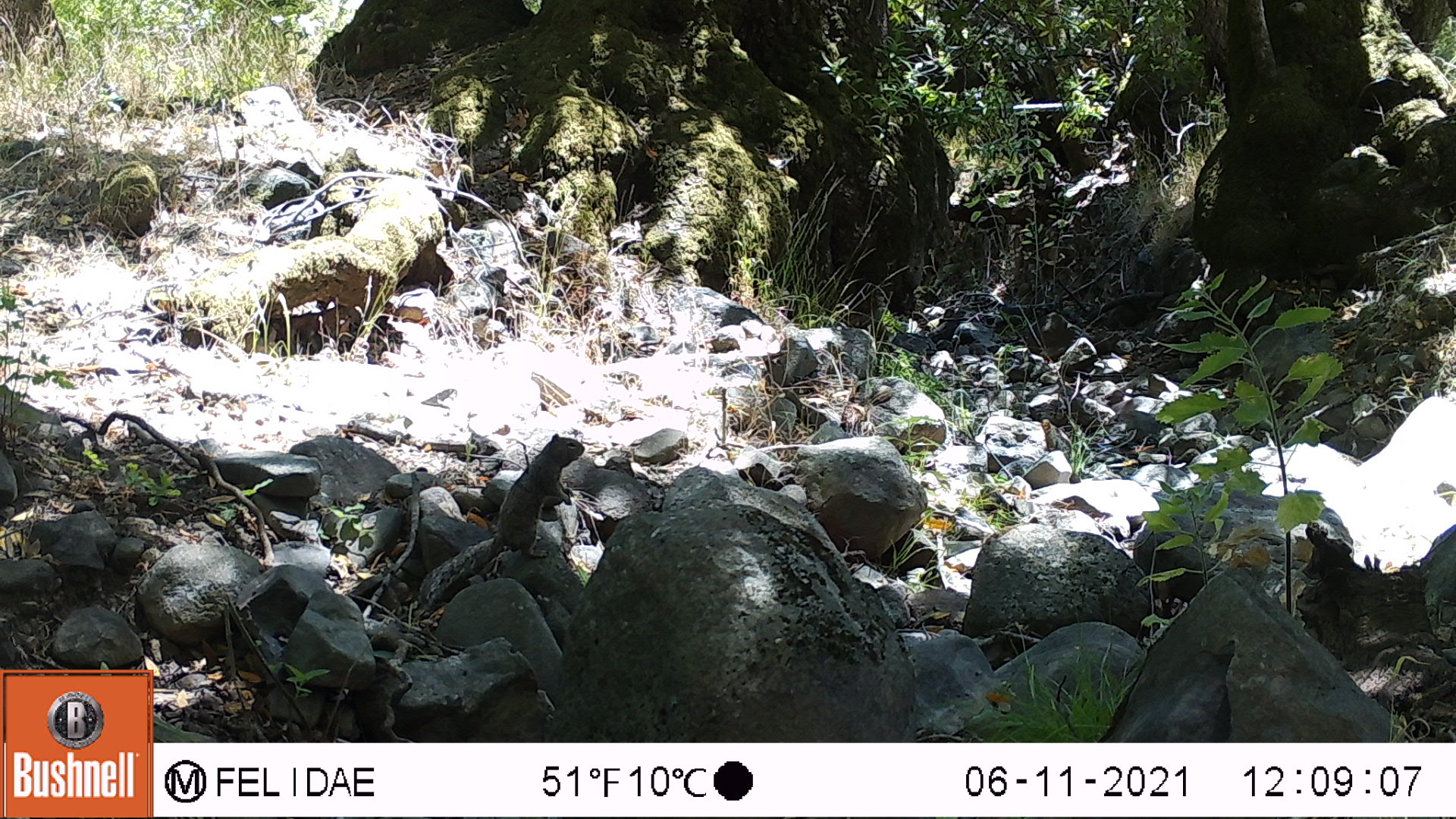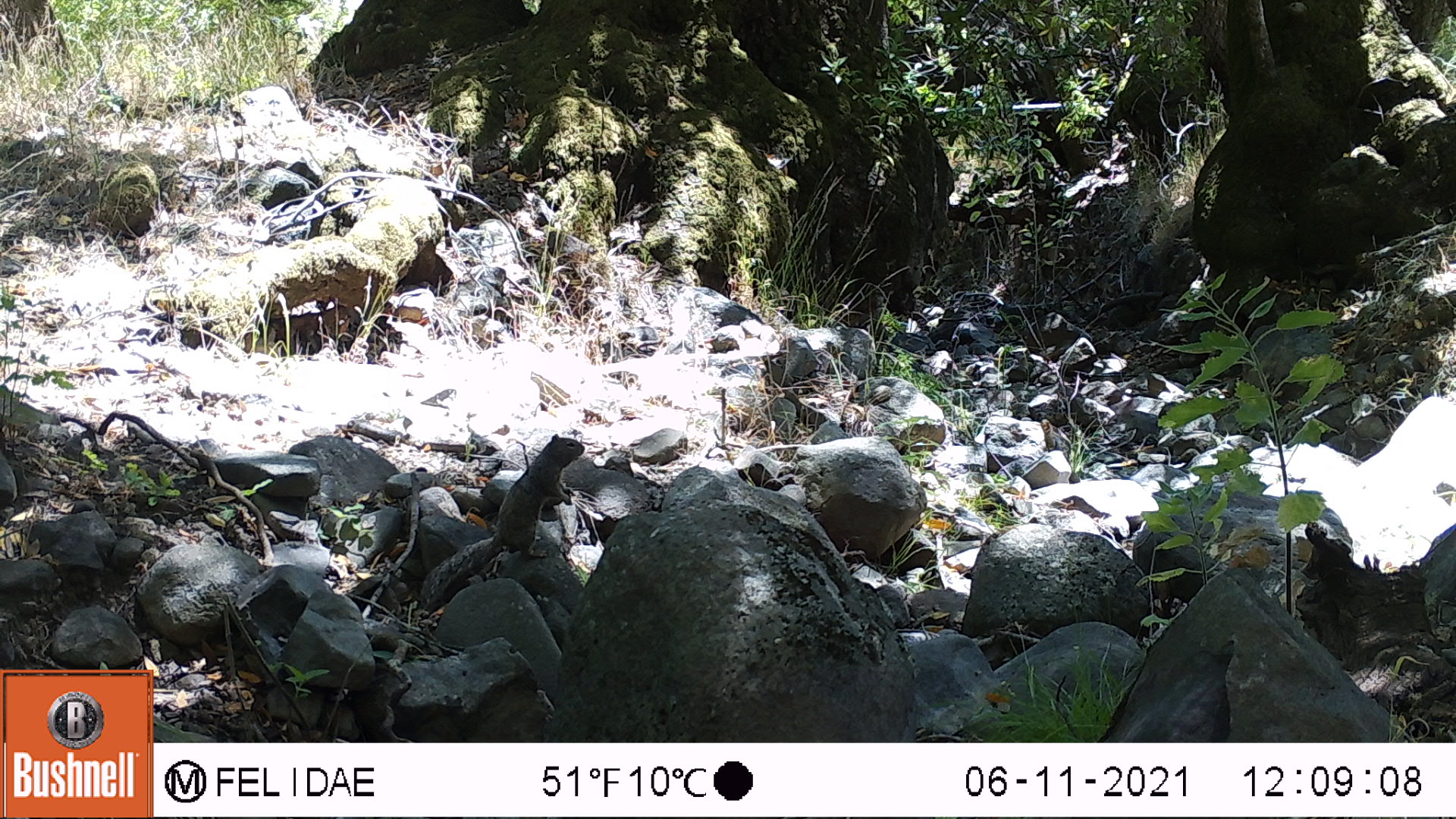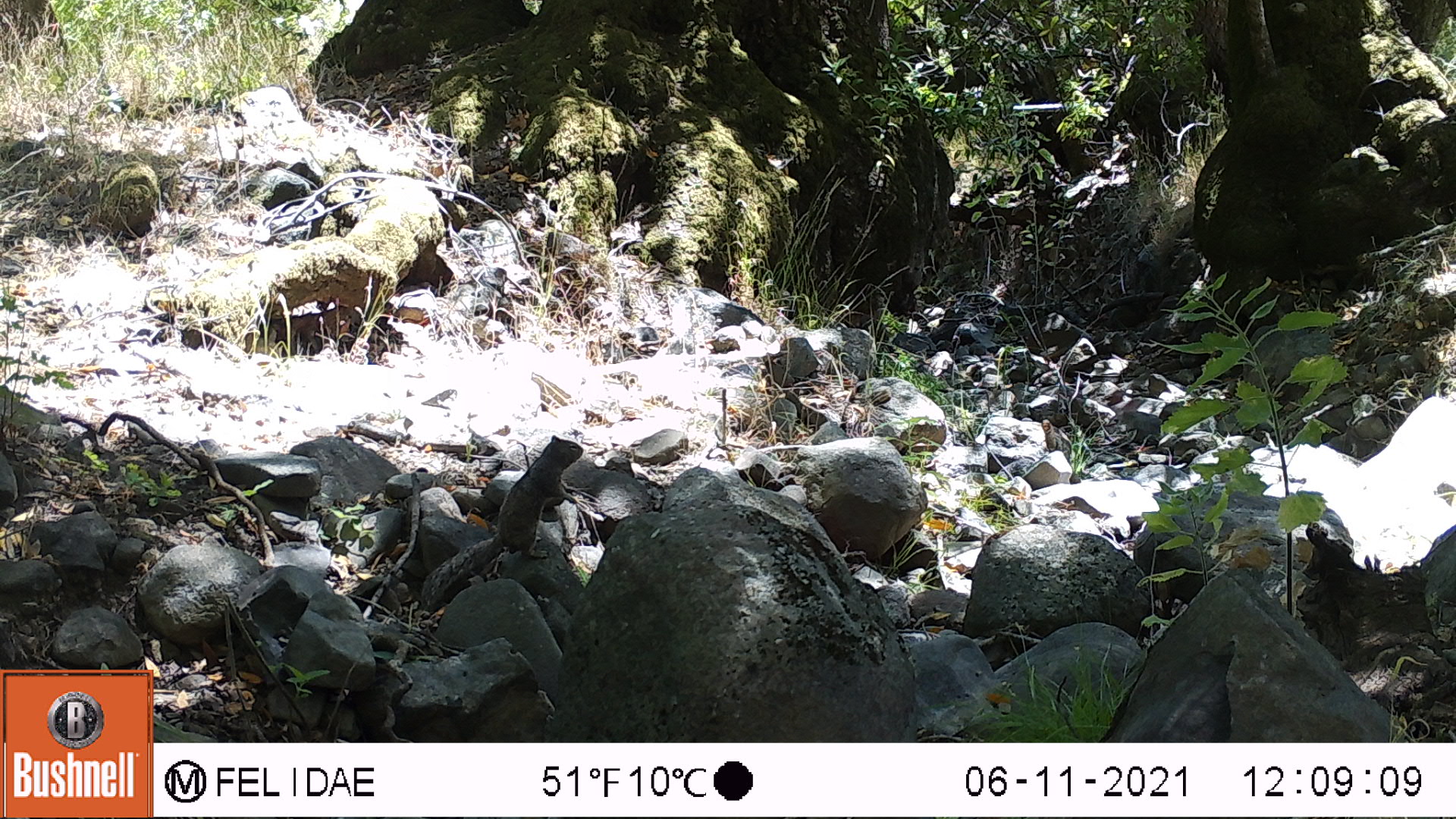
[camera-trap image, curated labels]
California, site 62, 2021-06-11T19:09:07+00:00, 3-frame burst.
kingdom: Animalia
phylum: Chordata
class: Mammalia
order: Rodentia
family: Sciuridae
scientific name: Sciuridae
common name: squirrel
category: unknown squirrel